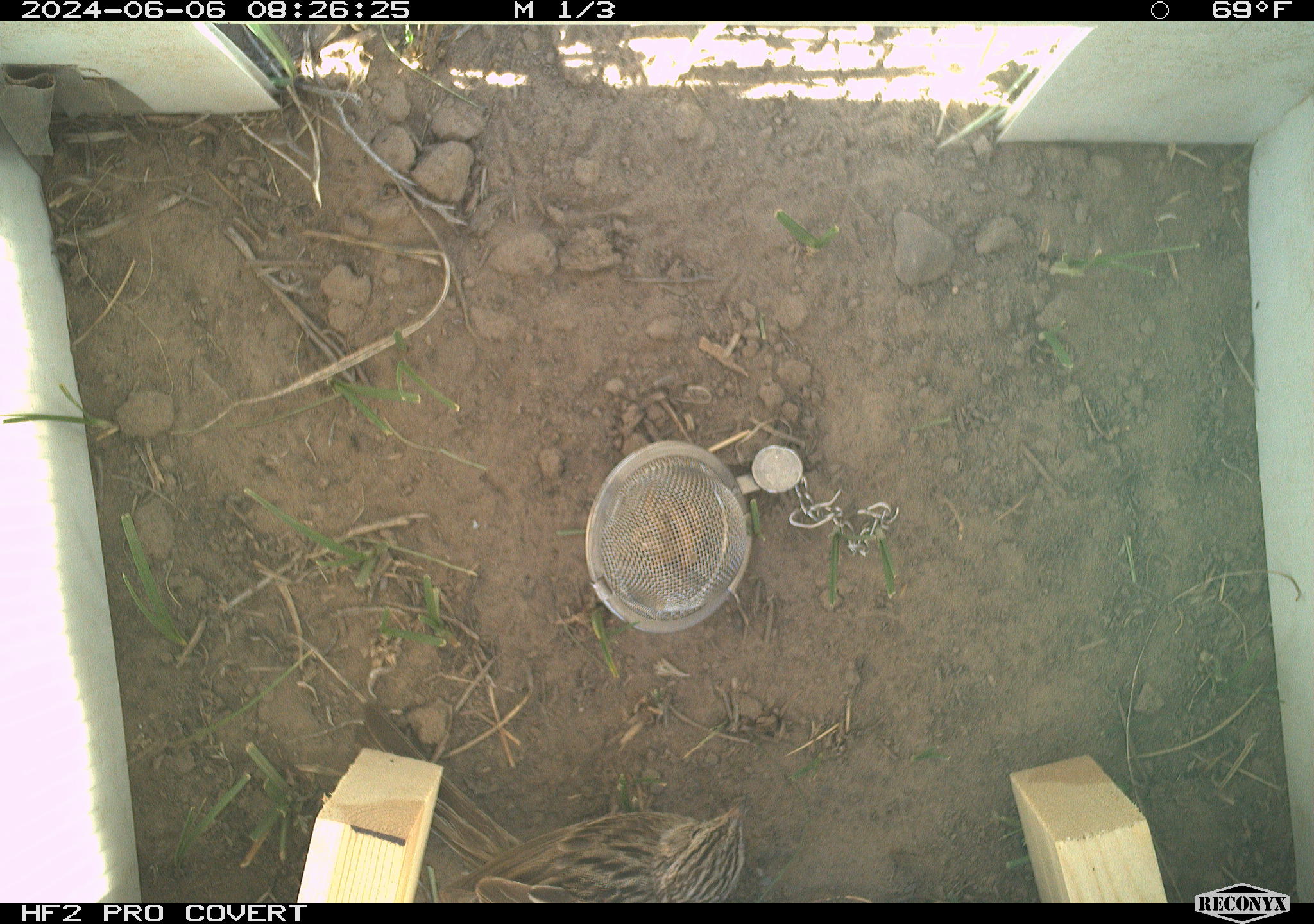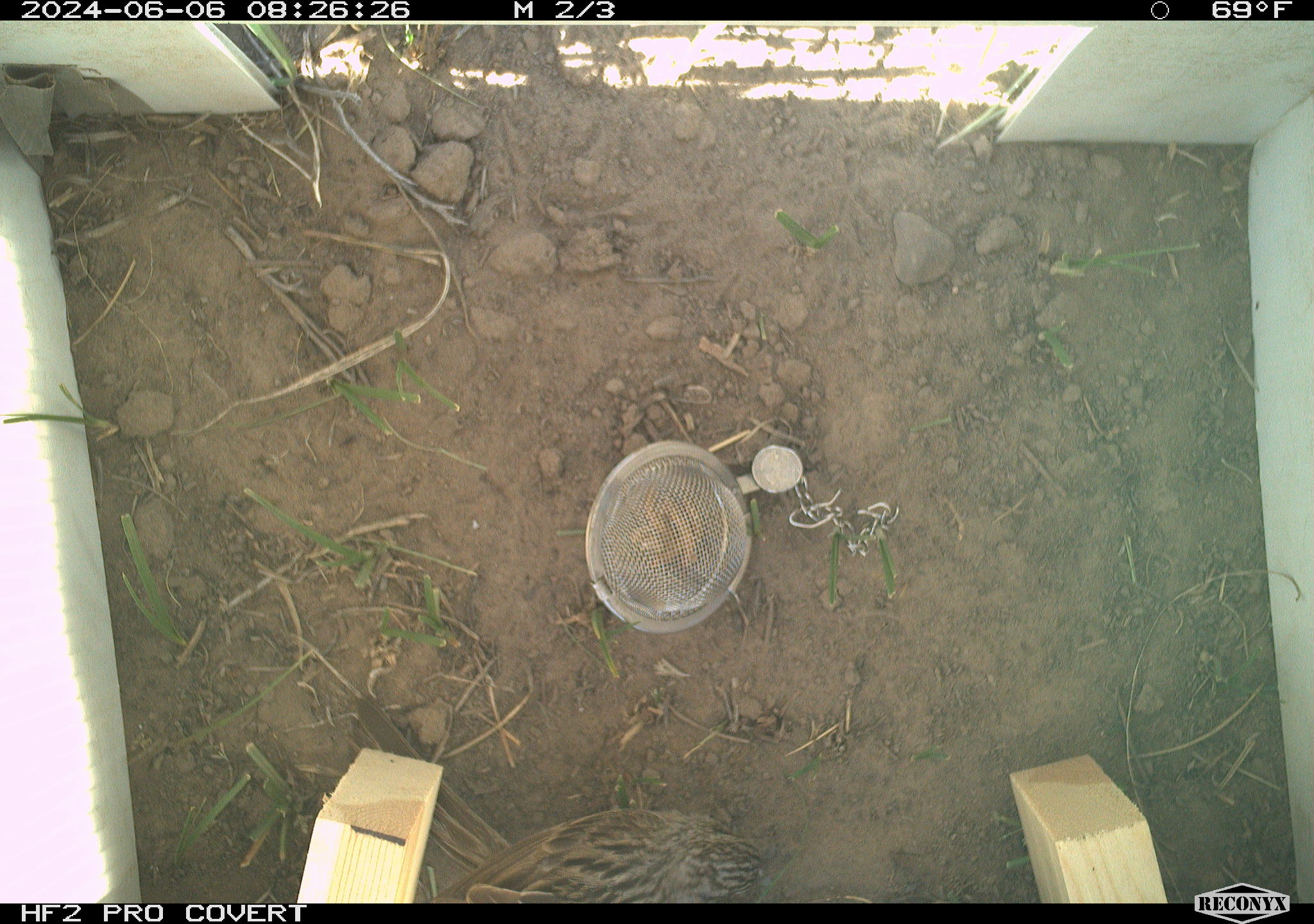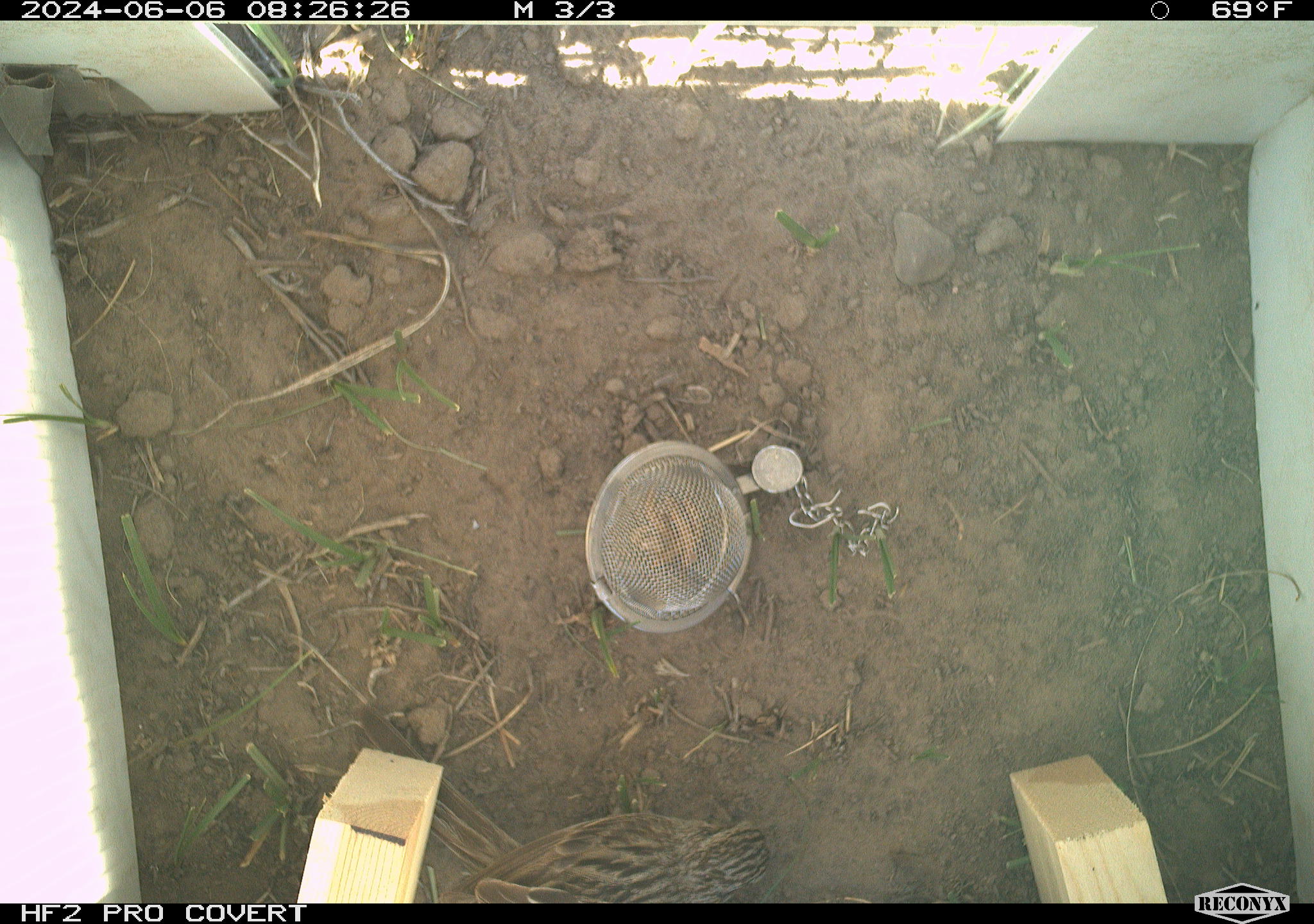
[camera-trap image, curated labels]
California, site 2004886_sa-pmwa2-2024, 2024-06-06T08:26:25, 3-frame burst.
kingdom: Animalia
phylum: Chordata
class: Aves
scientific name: Aves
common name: bird